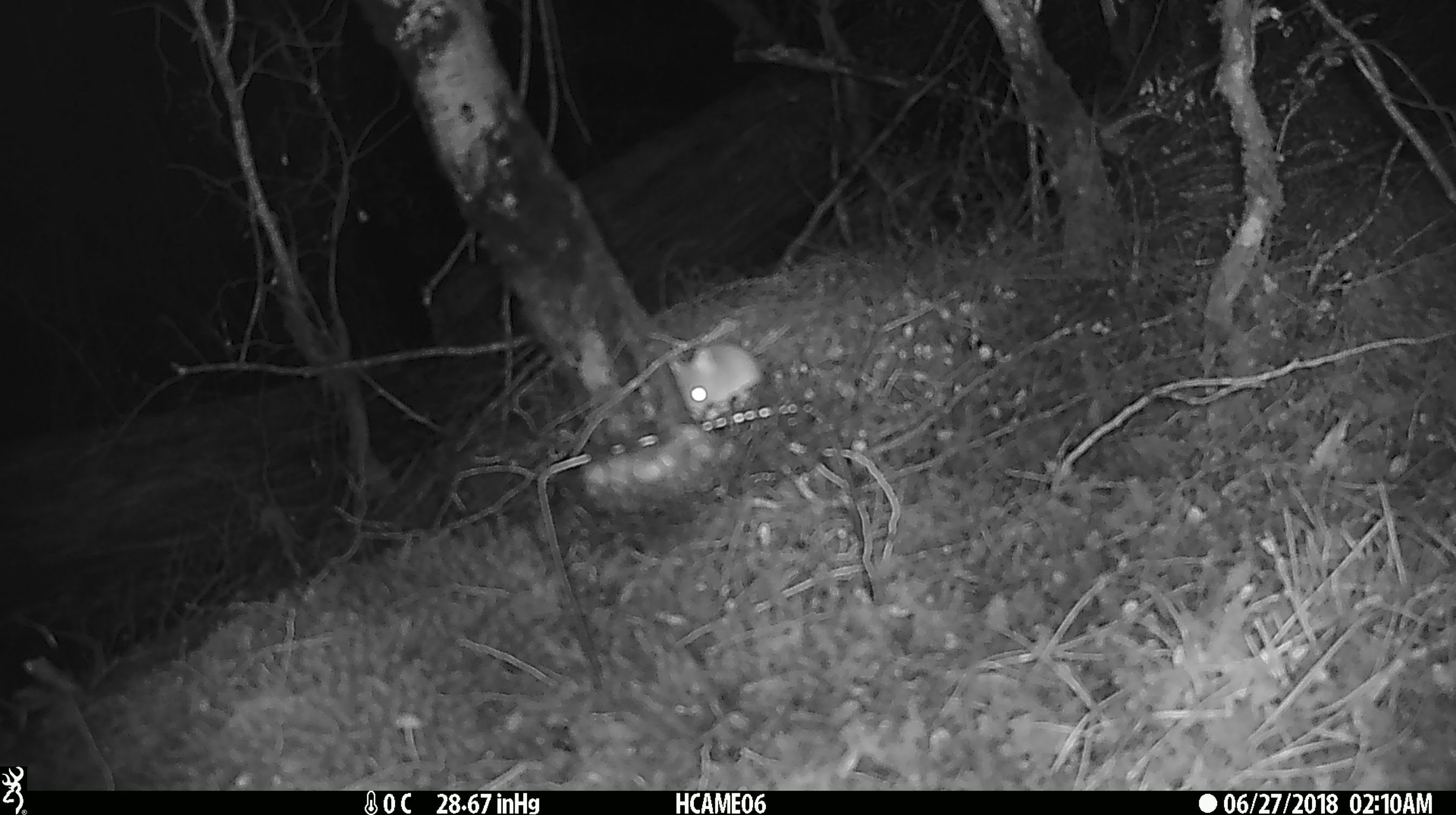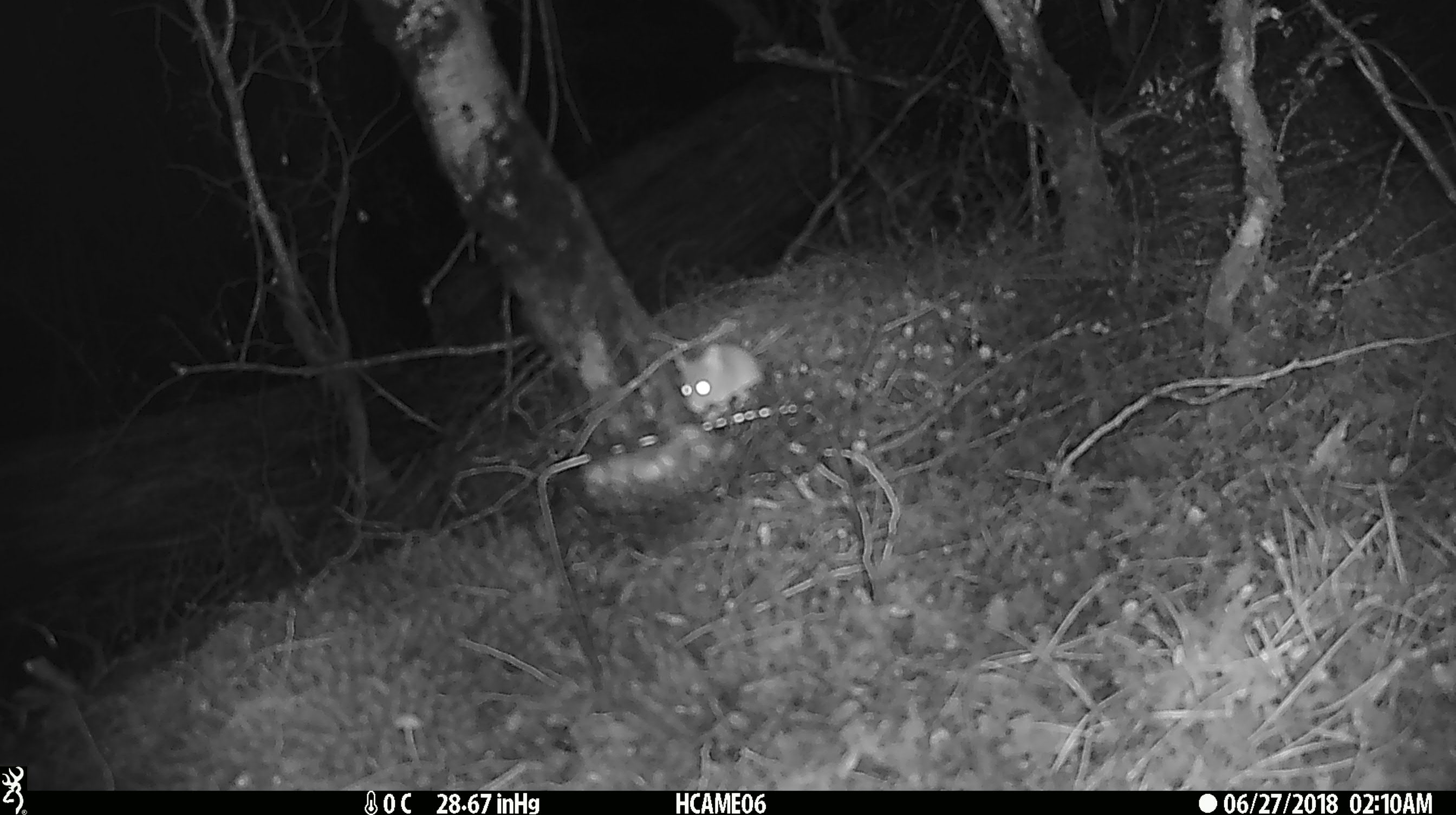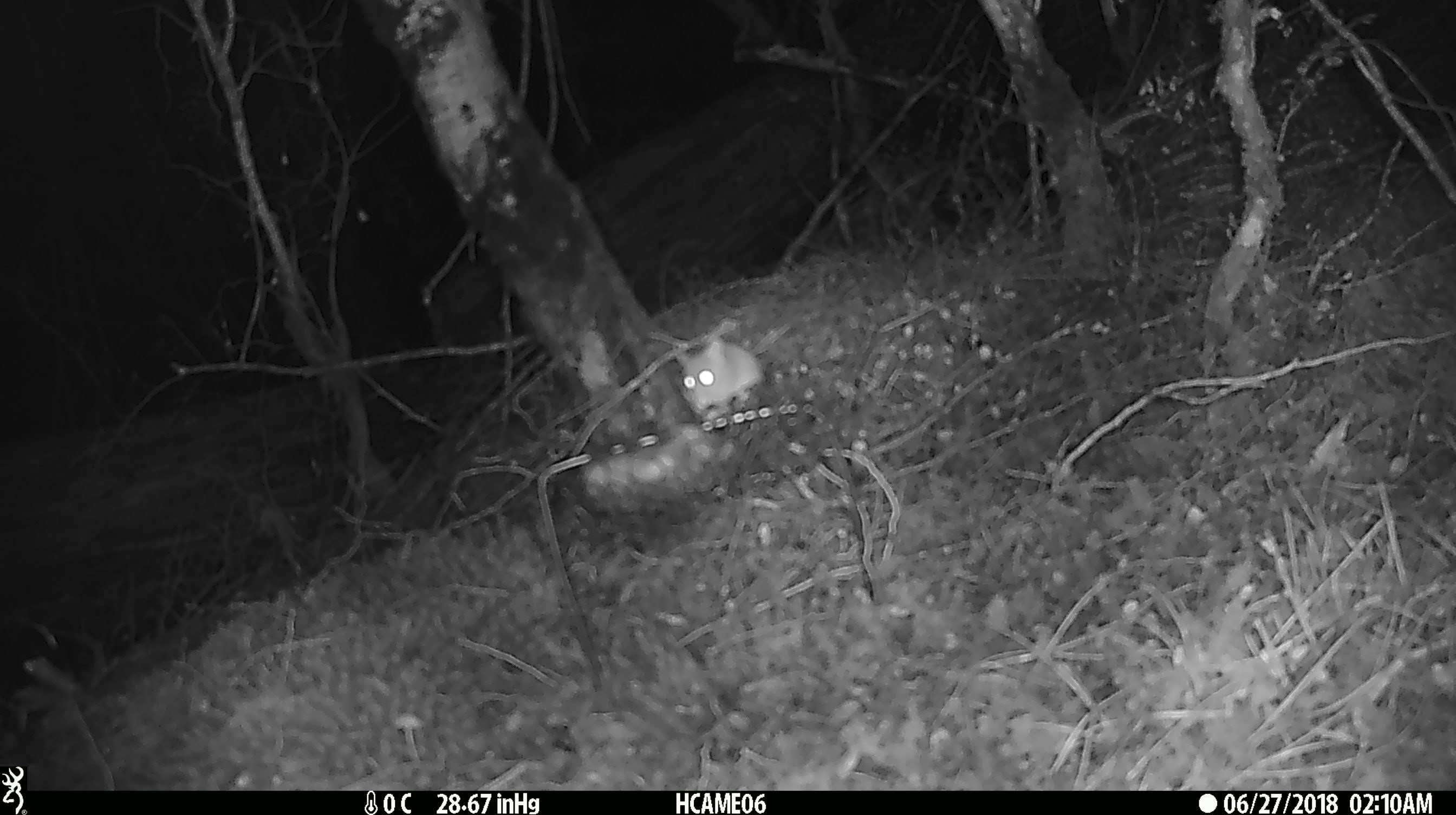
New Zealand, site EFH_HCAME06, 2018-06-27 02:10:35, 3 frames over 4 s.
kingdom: Animalia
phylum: Chordata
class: Mammalia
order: Rodentia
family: Muridae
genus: Mus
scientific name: Mus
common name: mouse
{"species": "mouse (Mus)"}